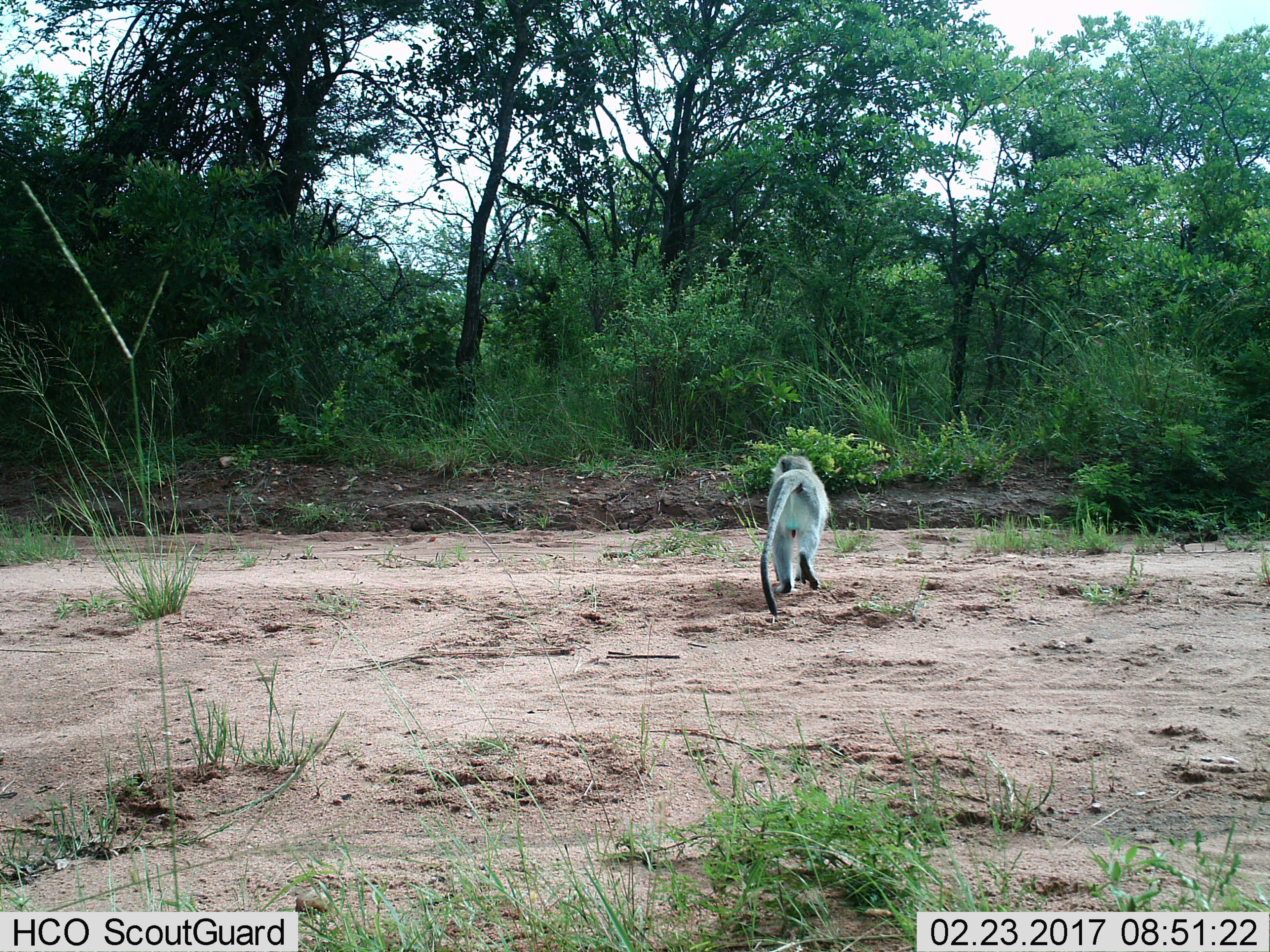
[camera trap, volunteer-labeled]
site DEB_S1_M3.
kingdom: Animalia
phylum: Chordata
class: Mammalia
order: Primates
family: Cercopithecidae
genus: Chlorocebus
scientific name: Chlorocebus pygerythrus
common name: vervet monkey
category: monkeyvervet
Monkeyvervet (vervet monkey) (Chlorocebus pygerythrus), count 1. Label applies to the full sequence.